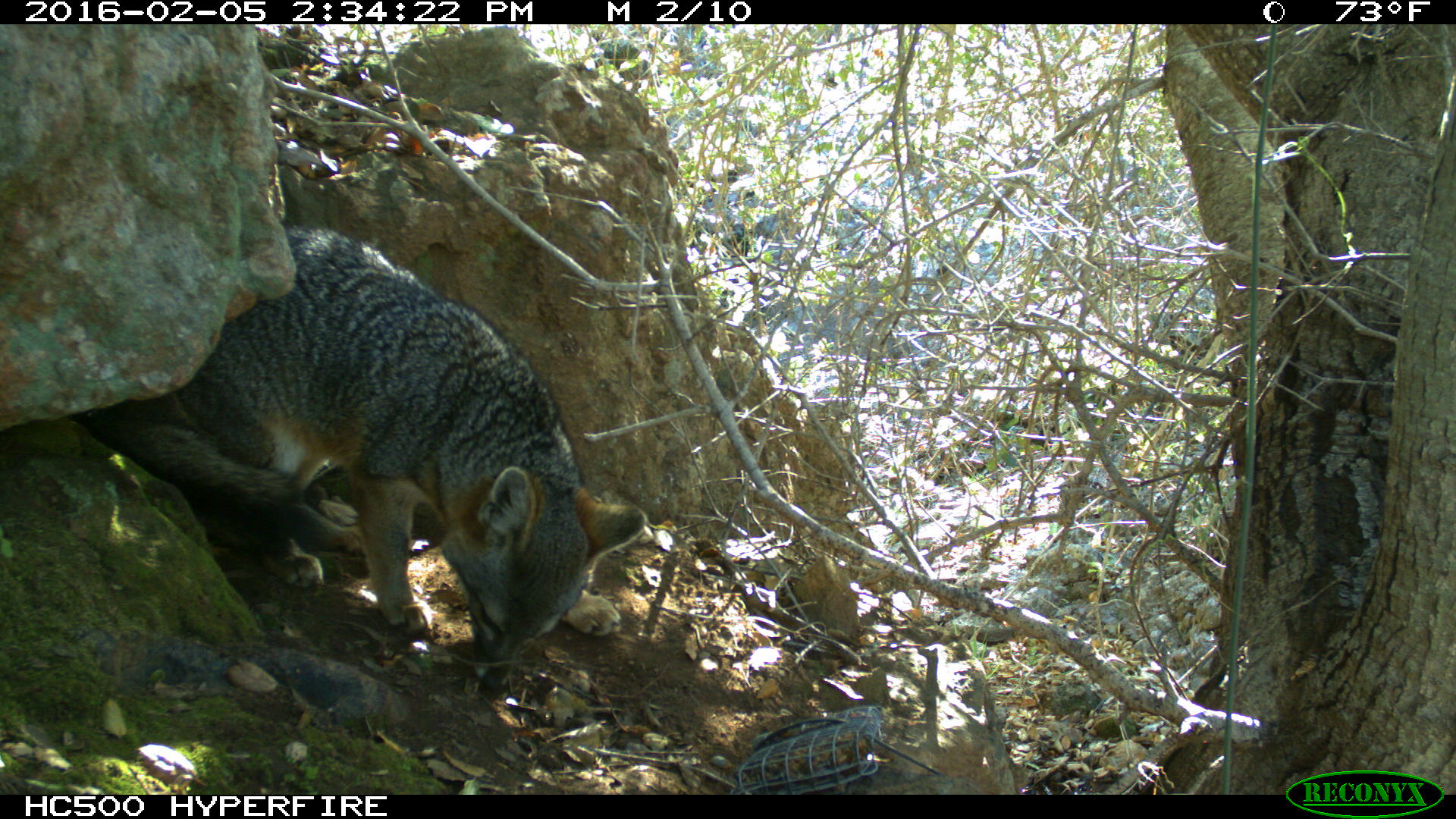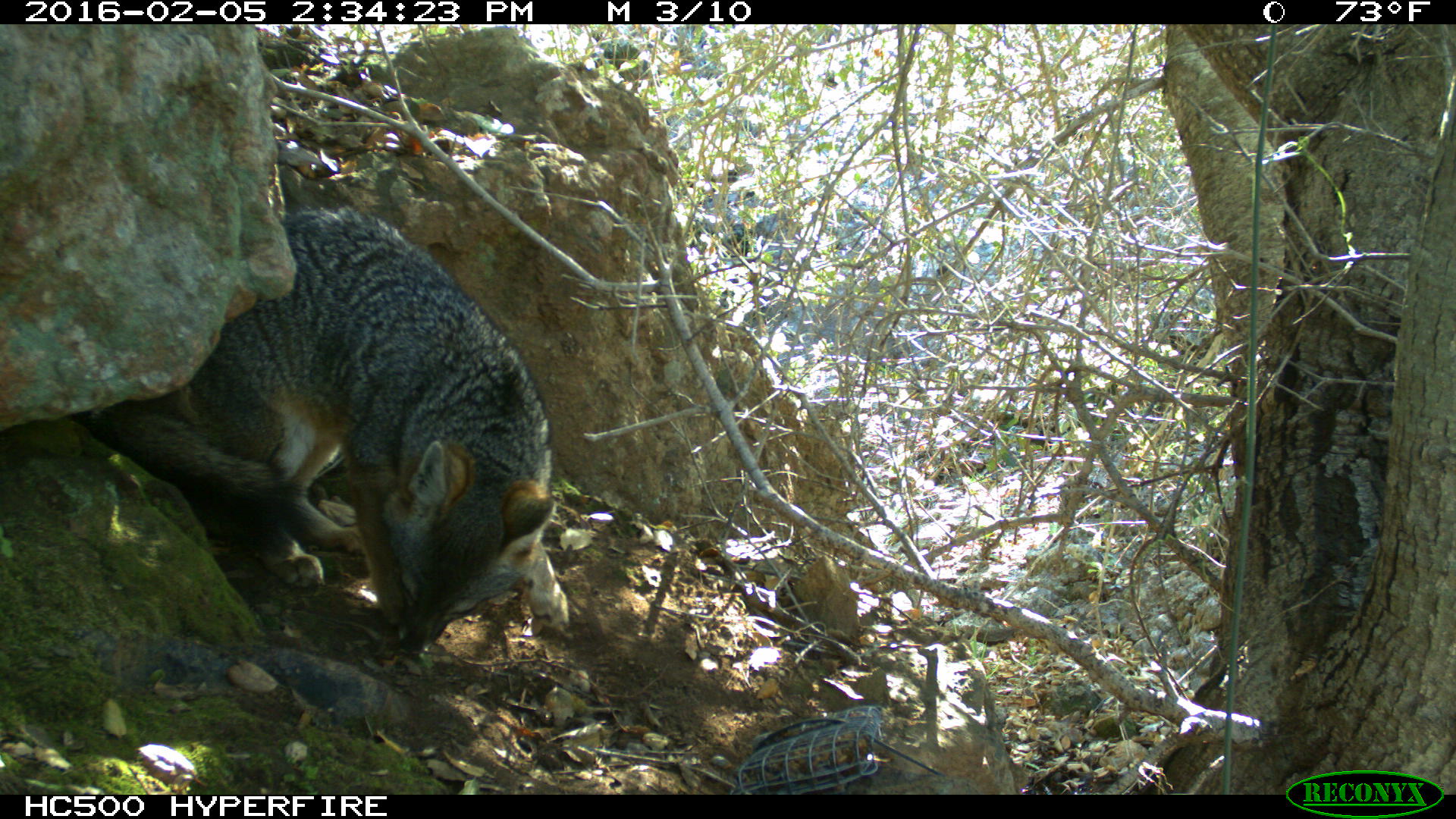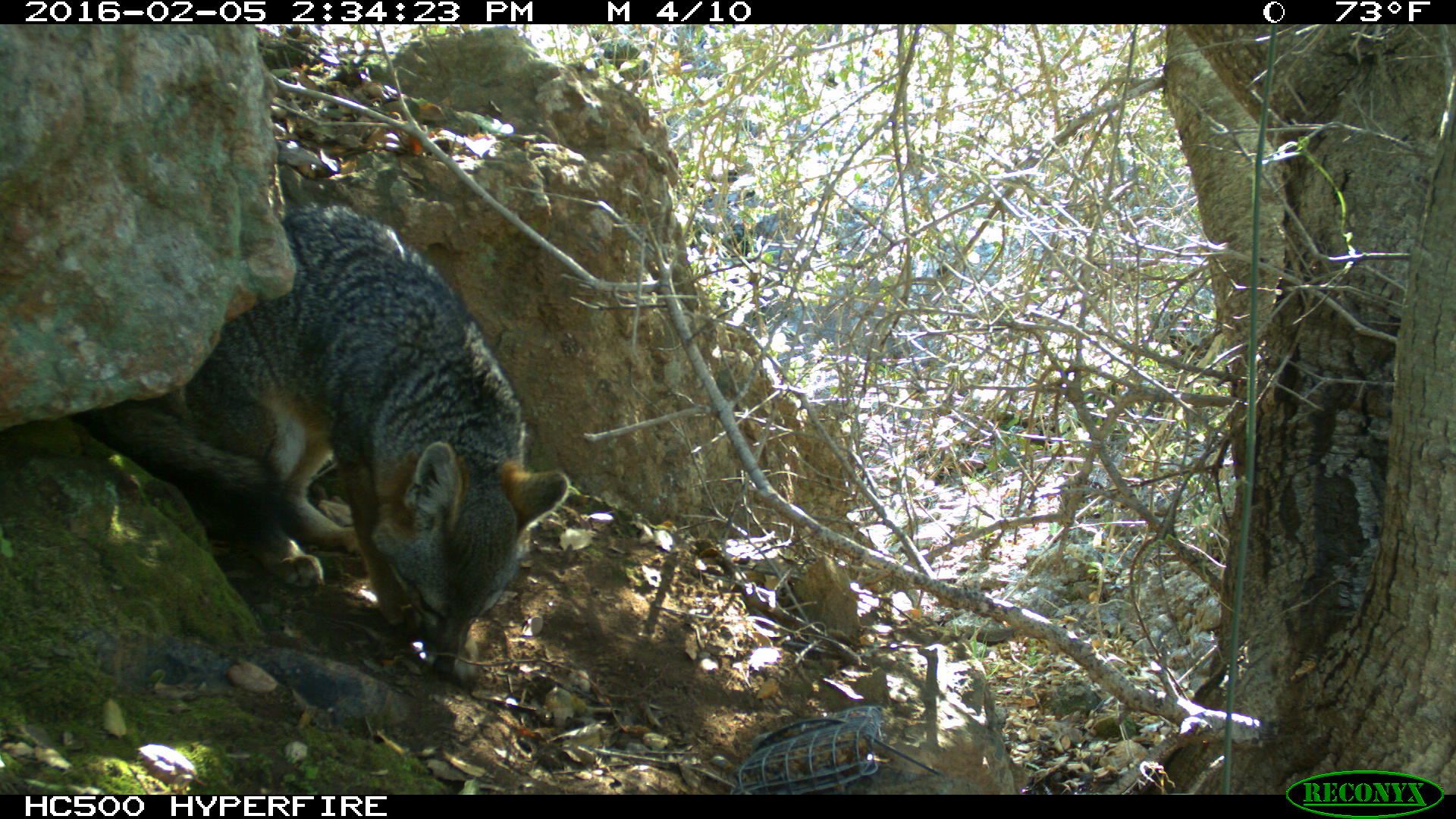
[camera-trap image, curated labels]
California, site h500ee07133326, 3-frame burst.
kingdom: Animalia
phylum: Chordata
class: Mammalia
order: Carnivora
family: Canidae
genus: Urocyon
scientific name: Urocyon littoralis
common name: island fox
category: fox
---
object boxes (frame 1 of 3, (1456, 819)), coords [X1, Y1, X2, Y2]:
fox: [86, 221, 646, 687]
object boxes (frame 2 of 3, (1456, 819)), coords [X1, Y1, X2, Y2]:
fox: [64, 203, 570, 657]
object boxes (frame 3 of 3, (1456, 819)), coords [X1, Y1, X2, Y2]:
fox: [83, 201, 570, 676]